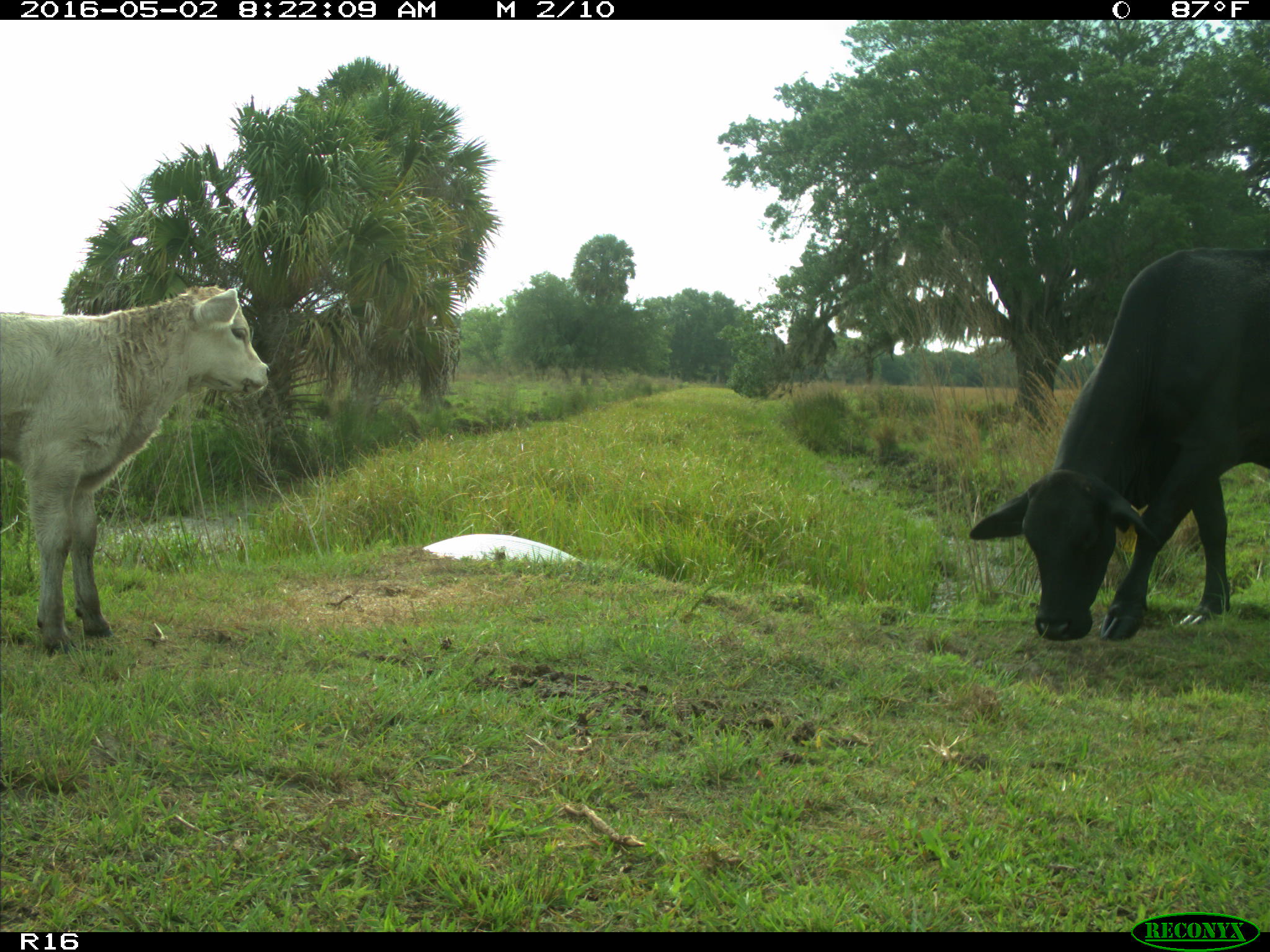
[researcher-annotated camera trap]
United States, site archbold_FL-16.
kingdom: Animalia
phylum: Chordata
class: Mammalia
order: Artiodactyla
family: Bovidae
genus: Bos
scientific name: Bos taurus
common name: domestic cow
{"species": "Bos taurus (domestic cow)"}